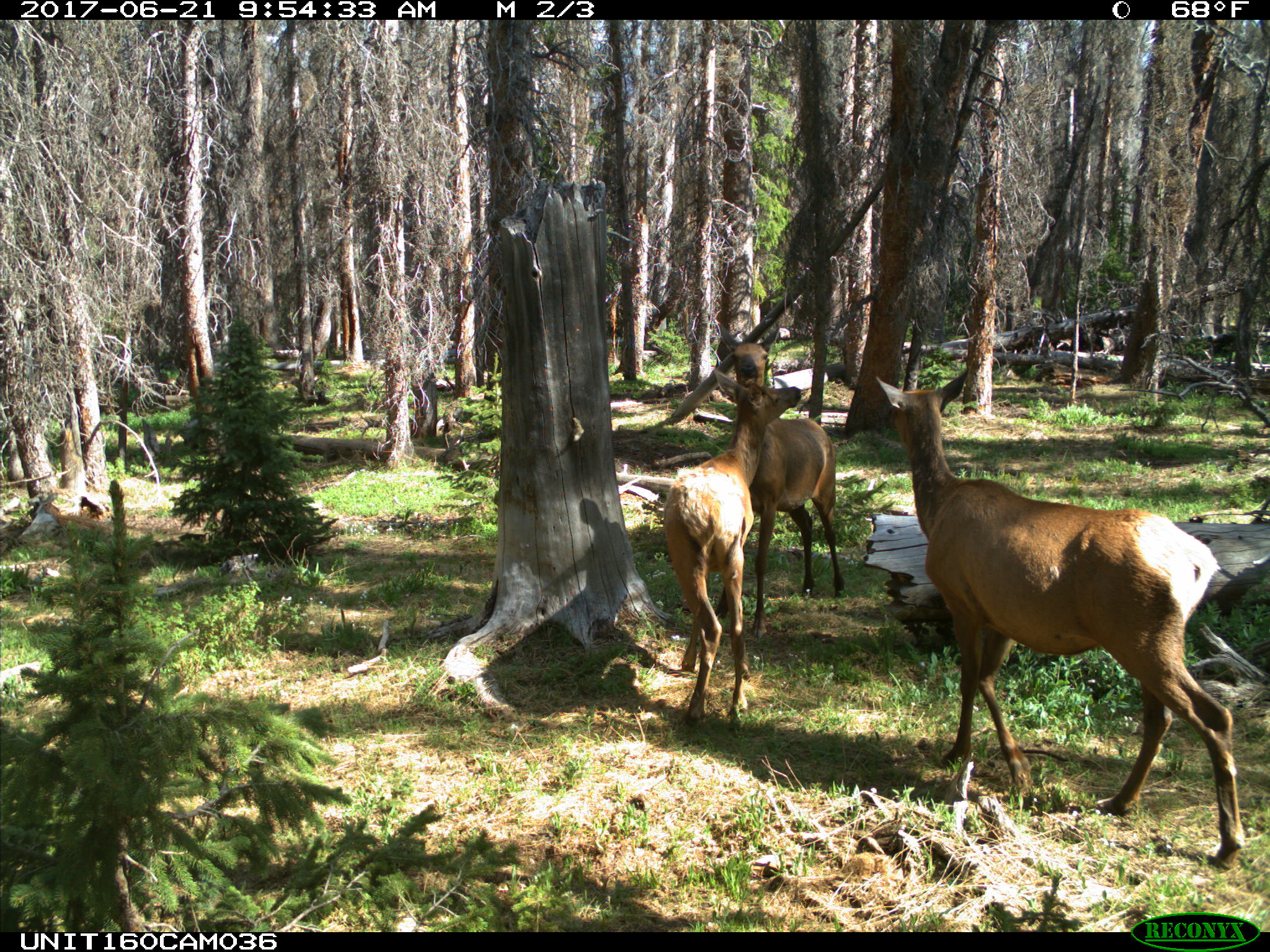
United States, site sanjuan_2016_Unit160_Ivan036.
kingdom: Animalia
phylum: Chordata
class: Mammalia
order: Artiodactyla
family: Cervidae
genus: Cervus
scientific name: Cervus elaphus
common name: red deer